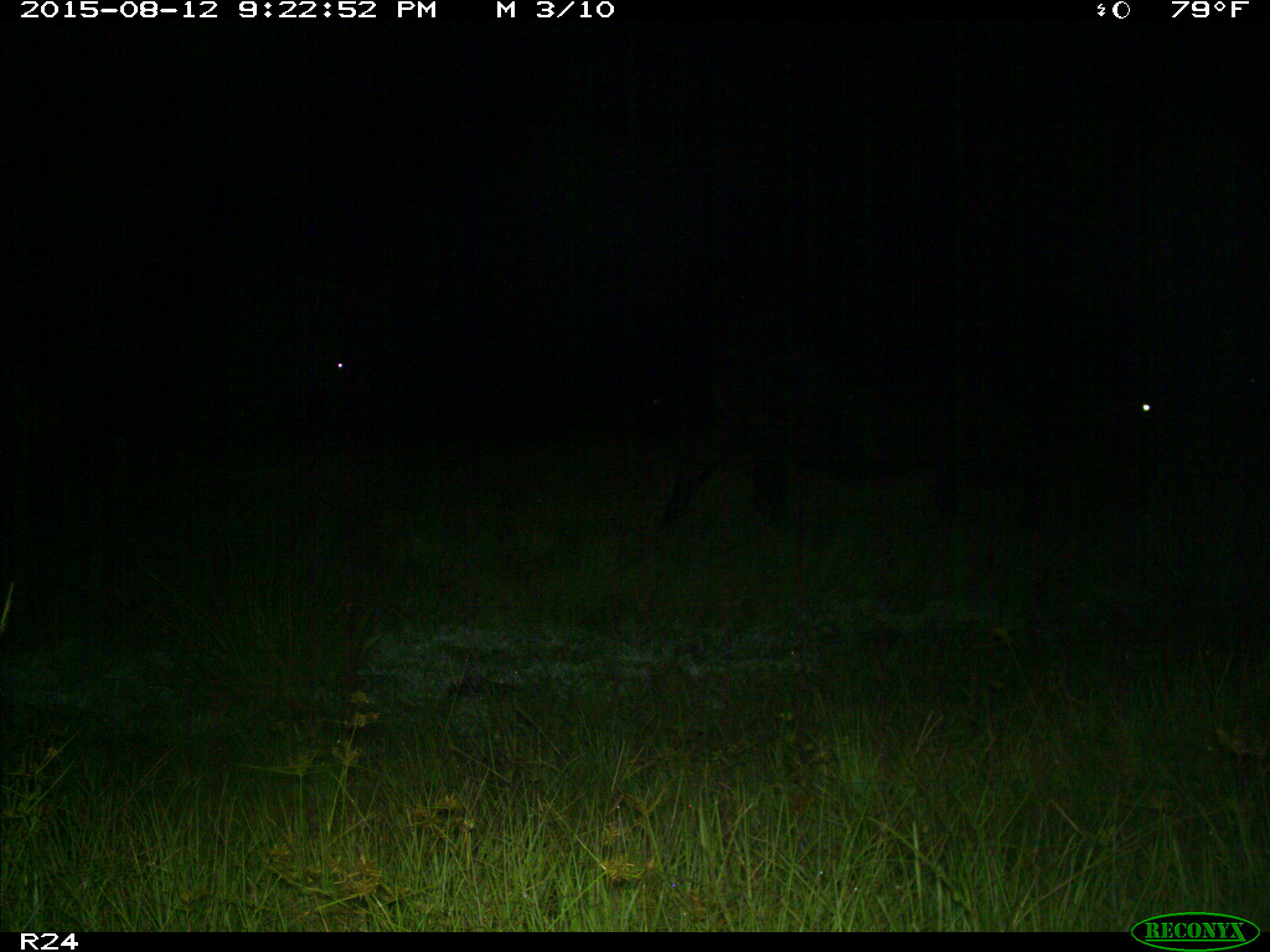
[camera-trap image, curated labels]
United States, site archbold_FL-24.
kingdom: Animalia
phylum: Chordata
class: Mammalia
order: Artiodactyla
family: Bovidae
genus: Bos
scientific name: Bos taurus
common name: domestic cow